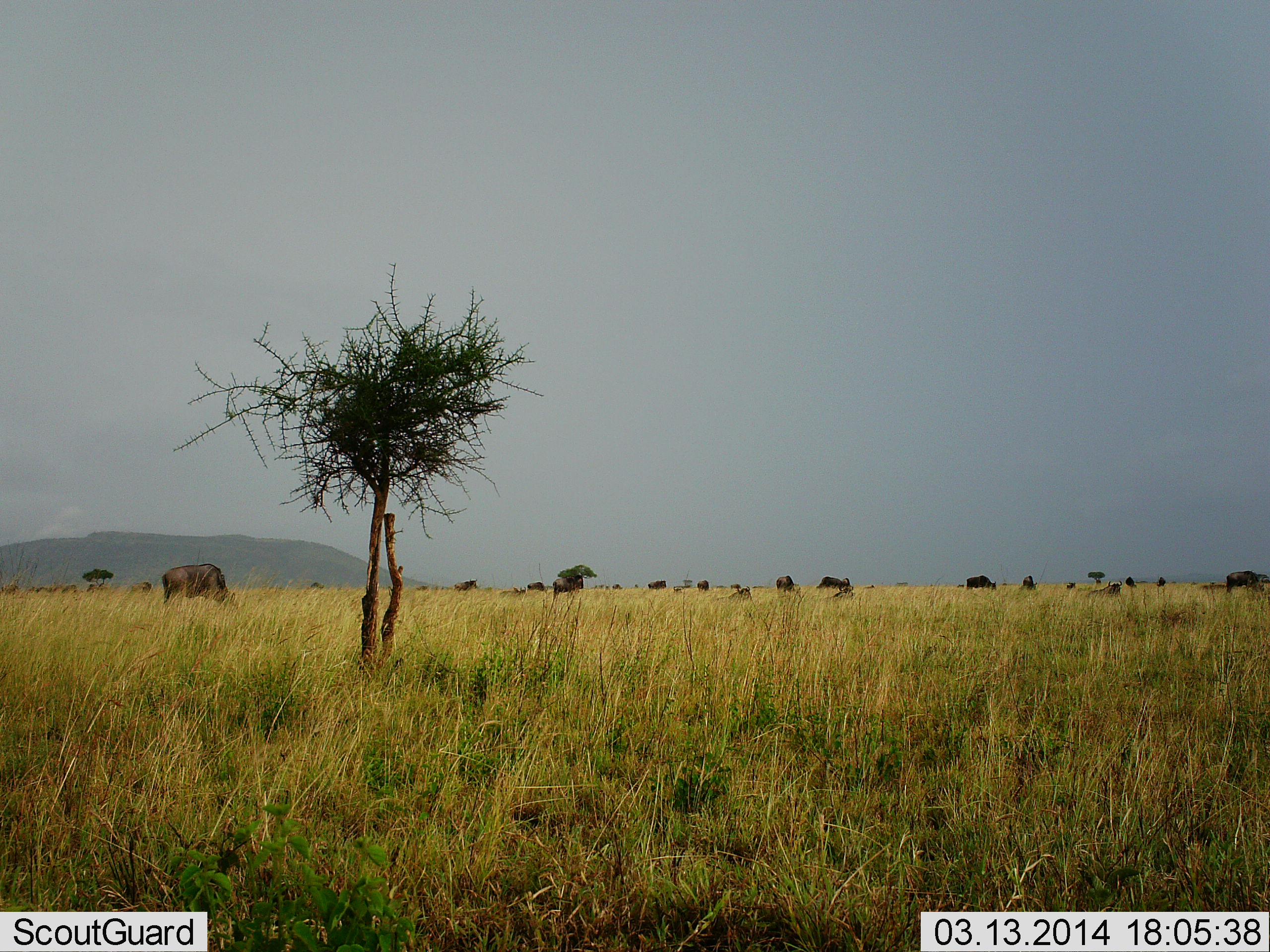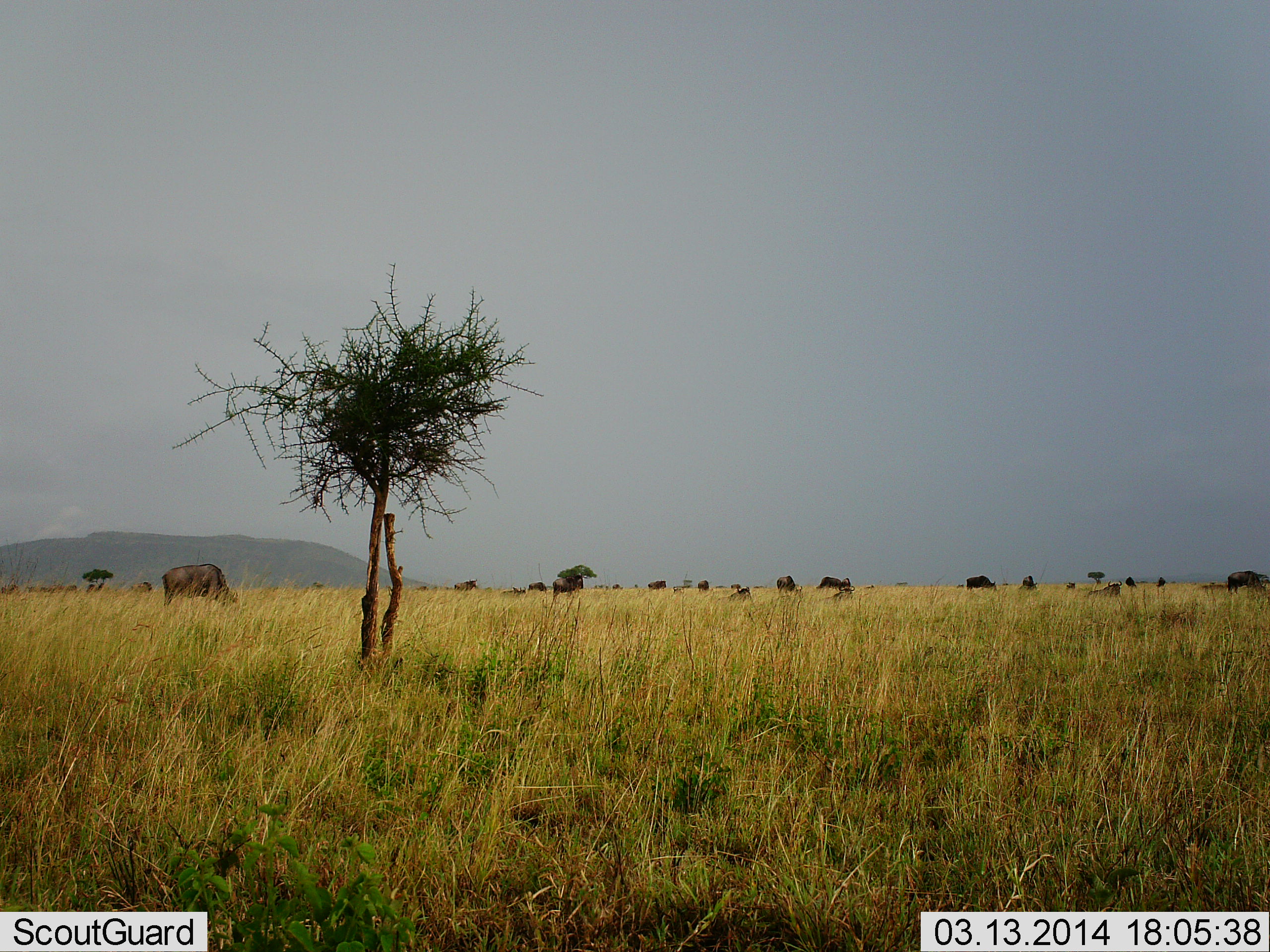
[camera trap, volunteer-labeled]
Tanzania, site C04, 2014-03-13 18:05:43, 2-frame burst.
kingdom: Animalia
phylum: Chordata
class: Mammalia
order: Artiodactyla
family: Bovidae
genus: Connochaetes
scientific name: Connochaetes taurinus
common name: blue wildebeest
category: wildebeest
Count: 11-50.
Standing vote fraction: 30%.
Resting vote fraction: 20%.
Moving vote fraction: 30%.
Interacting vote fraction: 10%.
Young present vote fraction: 10%.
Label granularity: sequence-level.